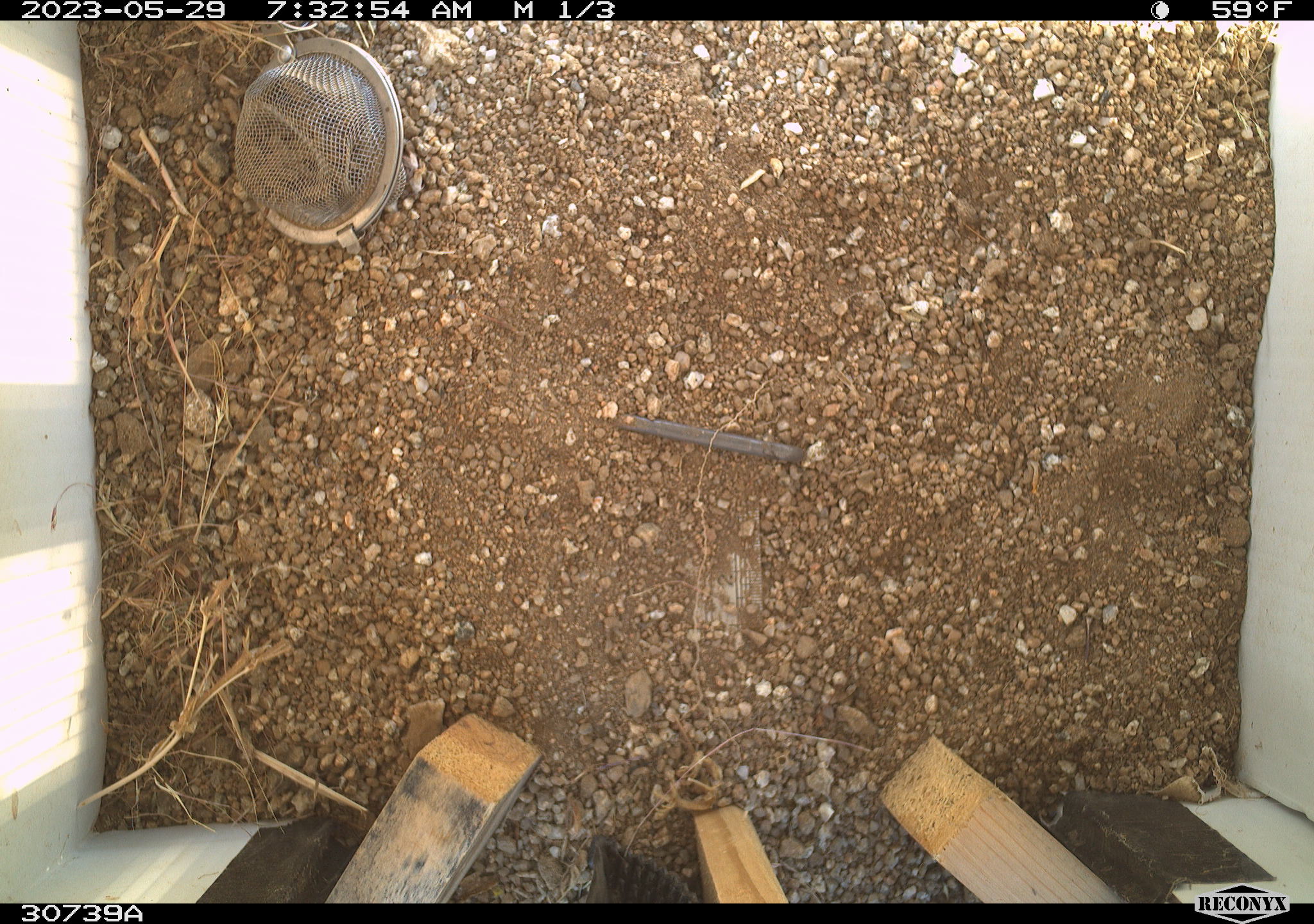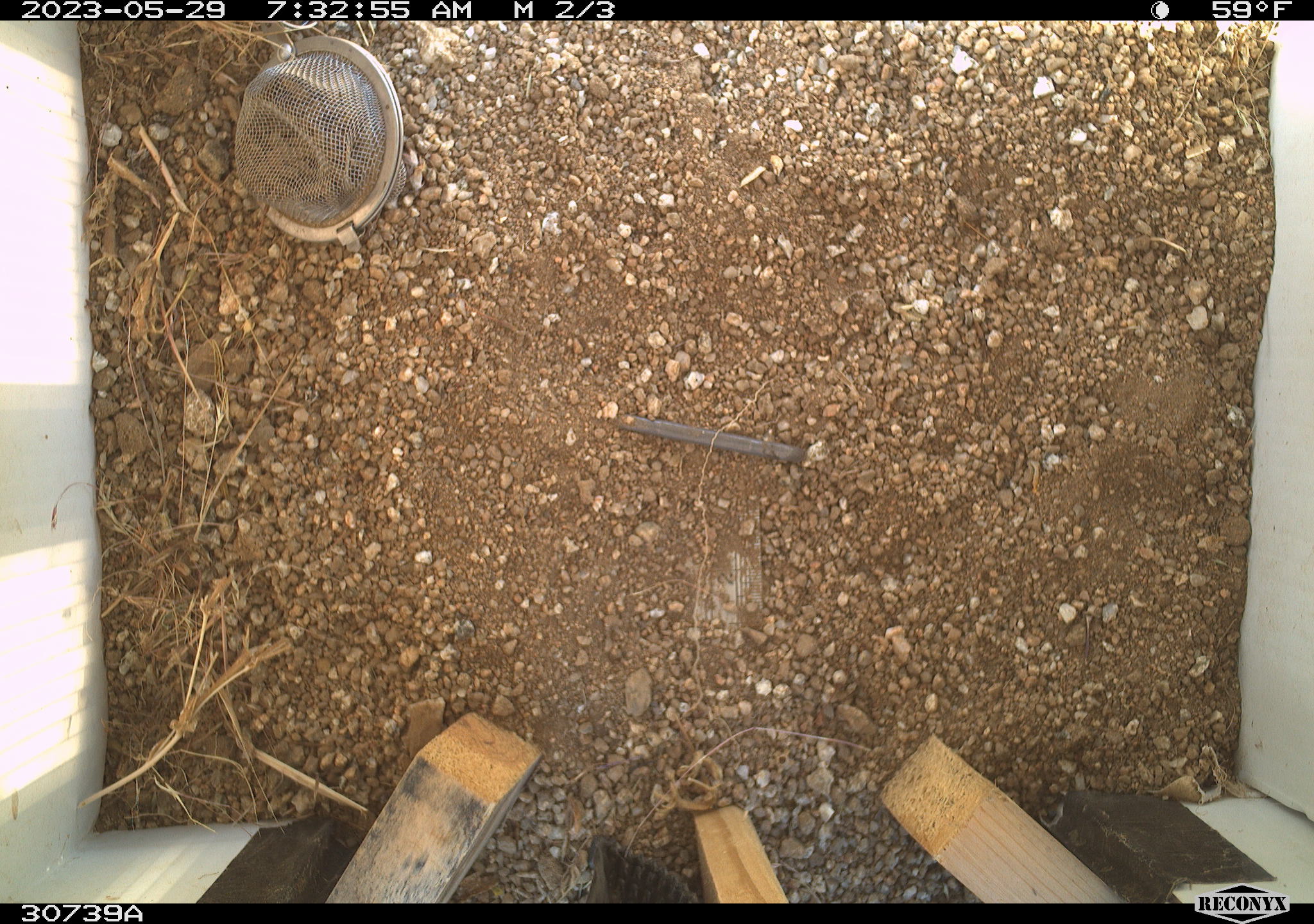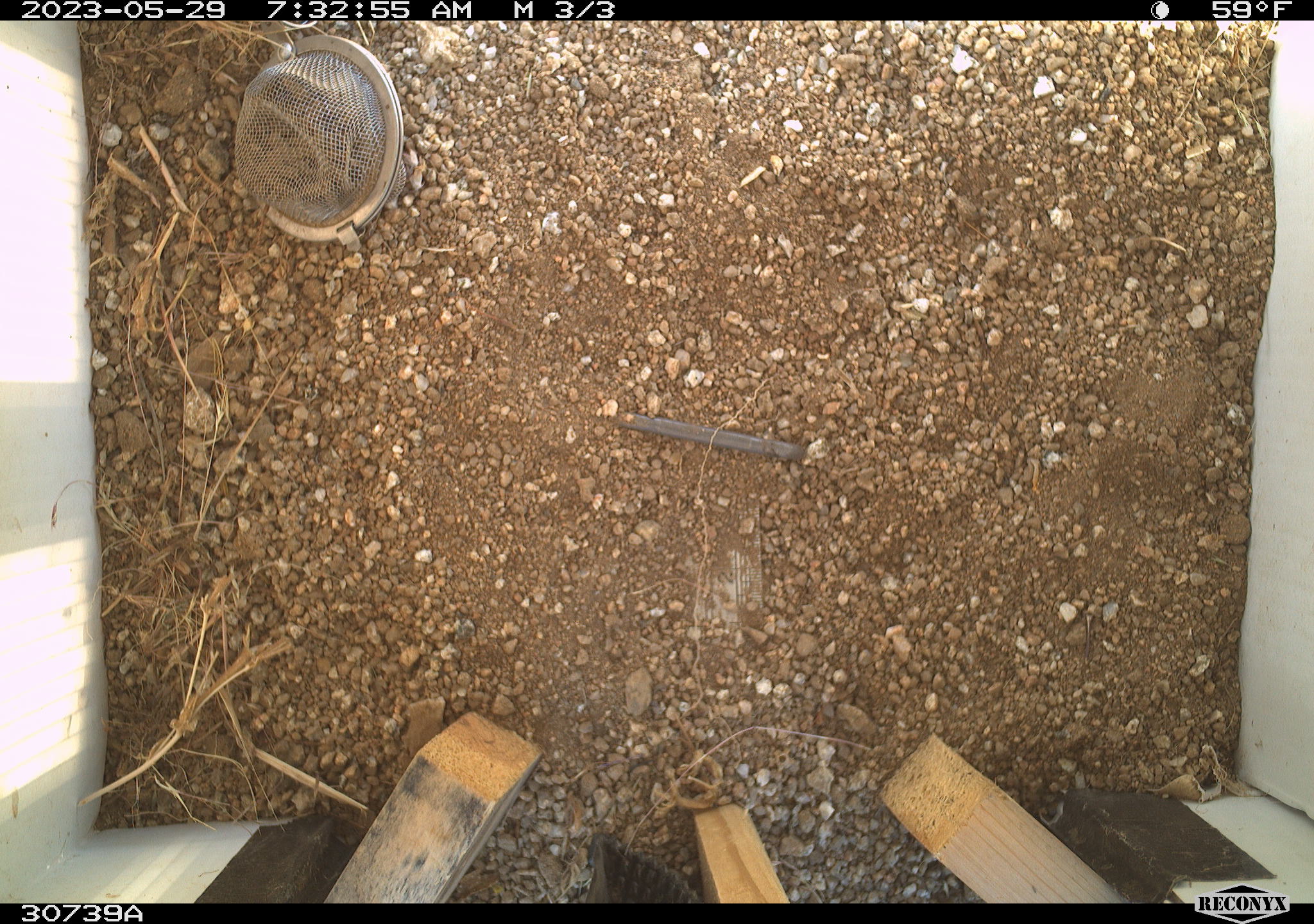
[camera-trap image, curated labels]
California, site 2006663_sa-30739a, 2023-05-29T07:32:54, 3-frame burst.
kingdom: Animalia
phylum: Chordata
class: Mammalia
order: Rodentia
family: Sciuridae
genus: Ammospermophilus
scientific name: Ammospermophilus leucurus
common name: white-tailed antelope squirrel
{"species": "white-tailed antelope squirrel (Ammospermophilus leucurus)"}